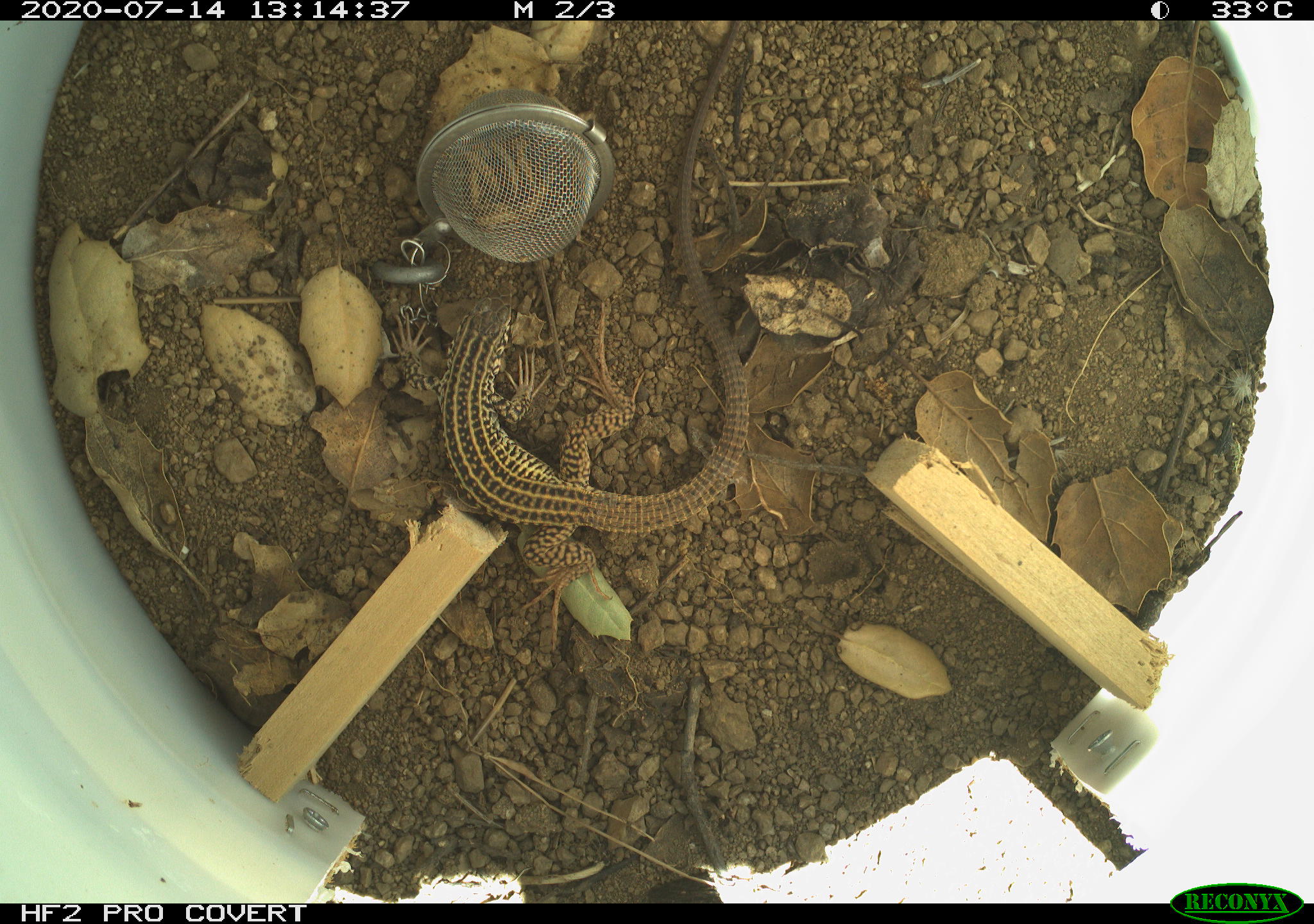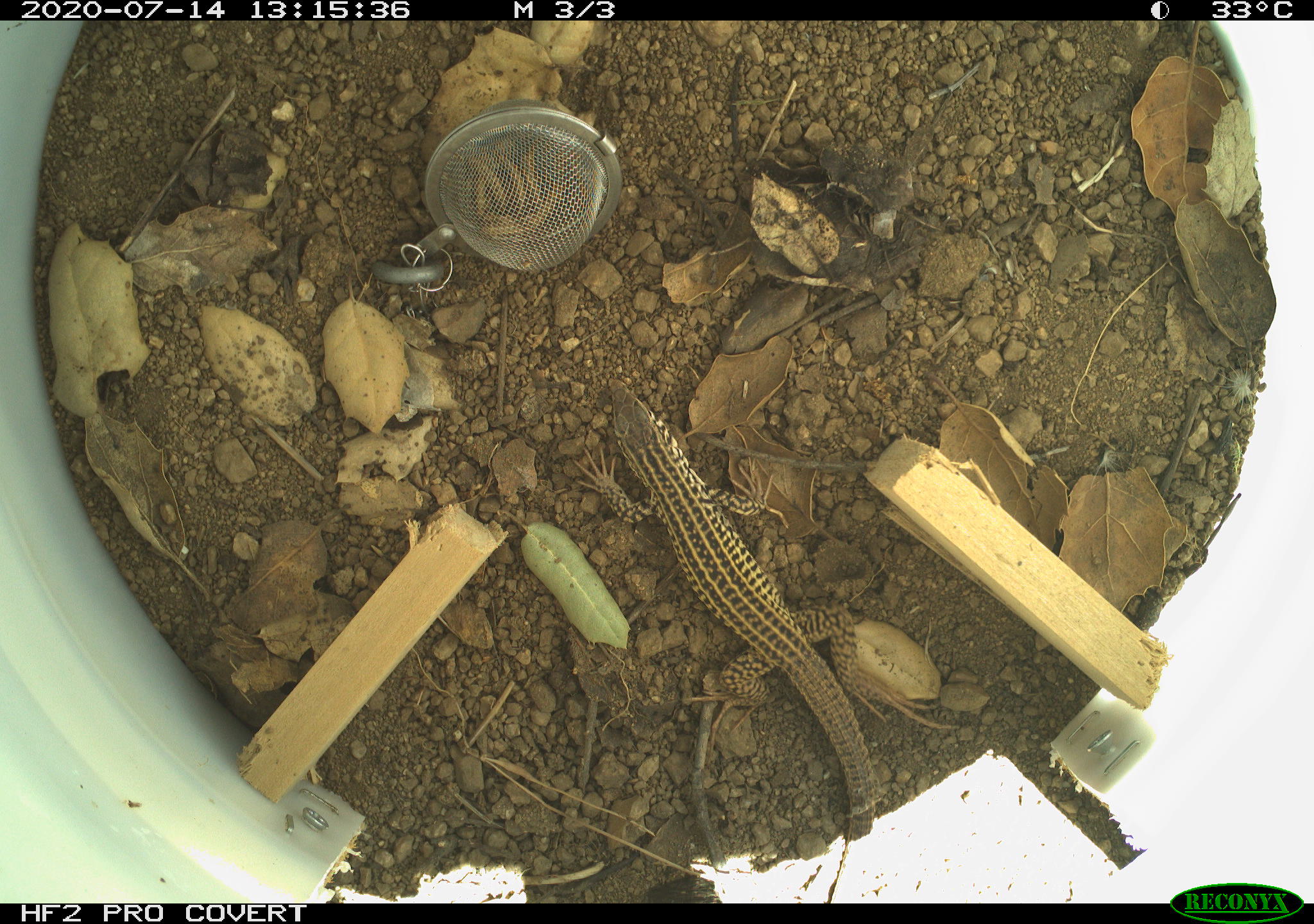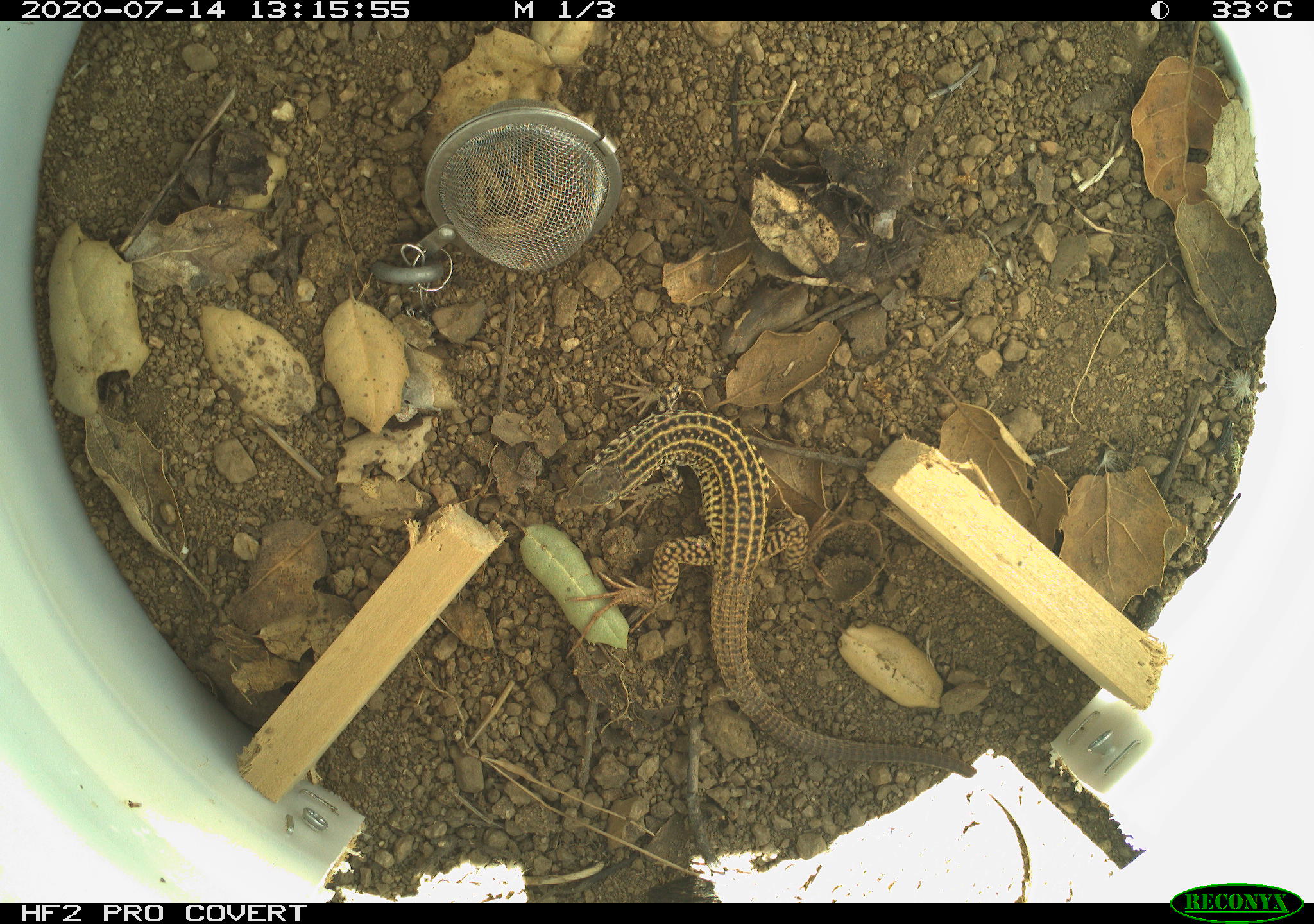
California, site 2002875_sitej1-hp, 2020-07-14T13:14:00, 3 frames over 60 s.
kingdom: Animalia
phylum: Chordata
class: Reptilia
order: Squamata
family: Teiidae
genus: Aspidoscelis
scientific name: Aspidoscelis tigris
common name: western whiptail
Western whiptail (Aspidoscelis tigris).